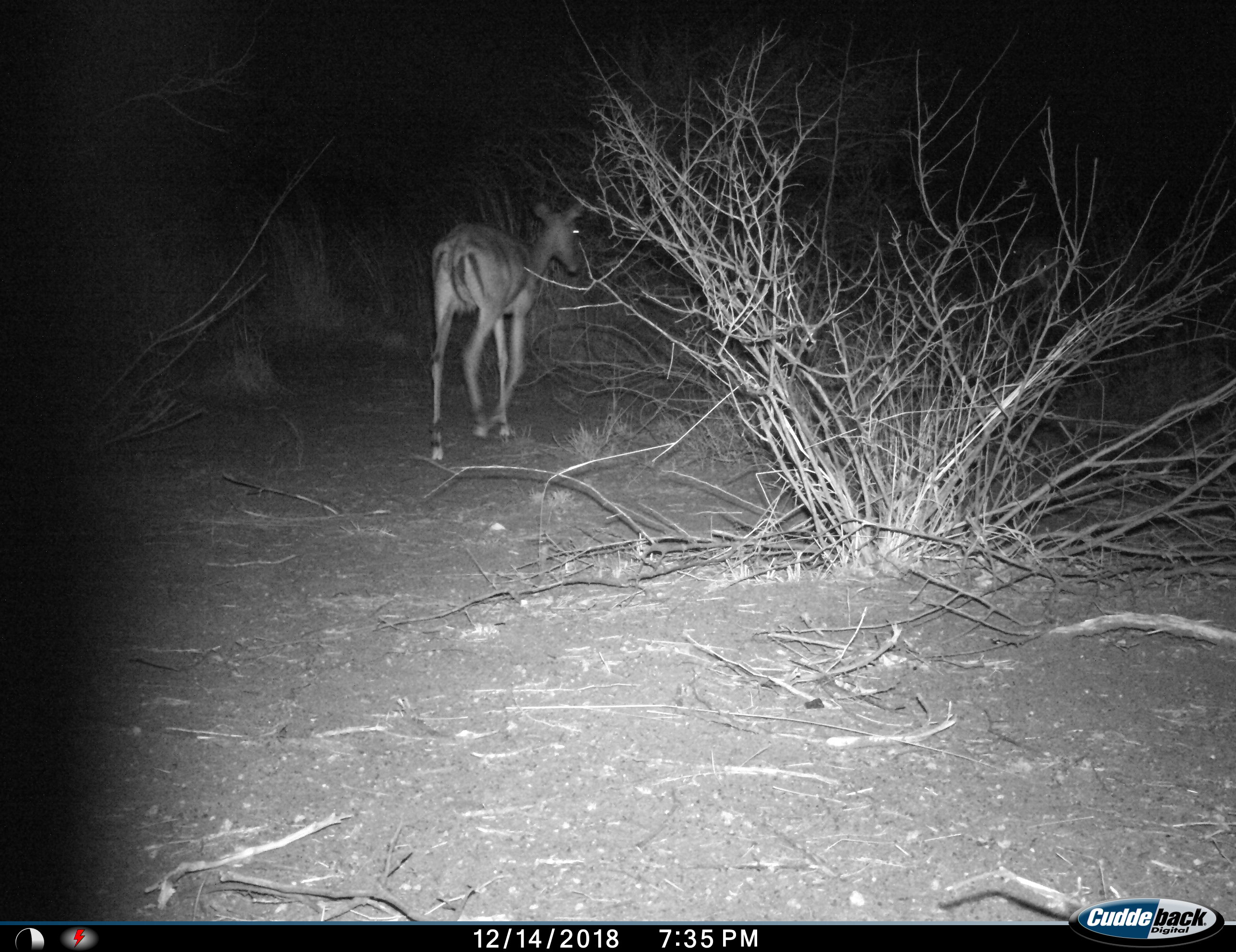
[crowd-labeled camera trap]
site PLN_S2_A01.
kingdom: Animalia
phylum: Chordata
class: Mammalia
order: Artiodactyla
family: Bovidae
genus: Aepyceros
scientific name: Aepyceros melampus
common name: impala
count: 1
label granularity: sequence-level